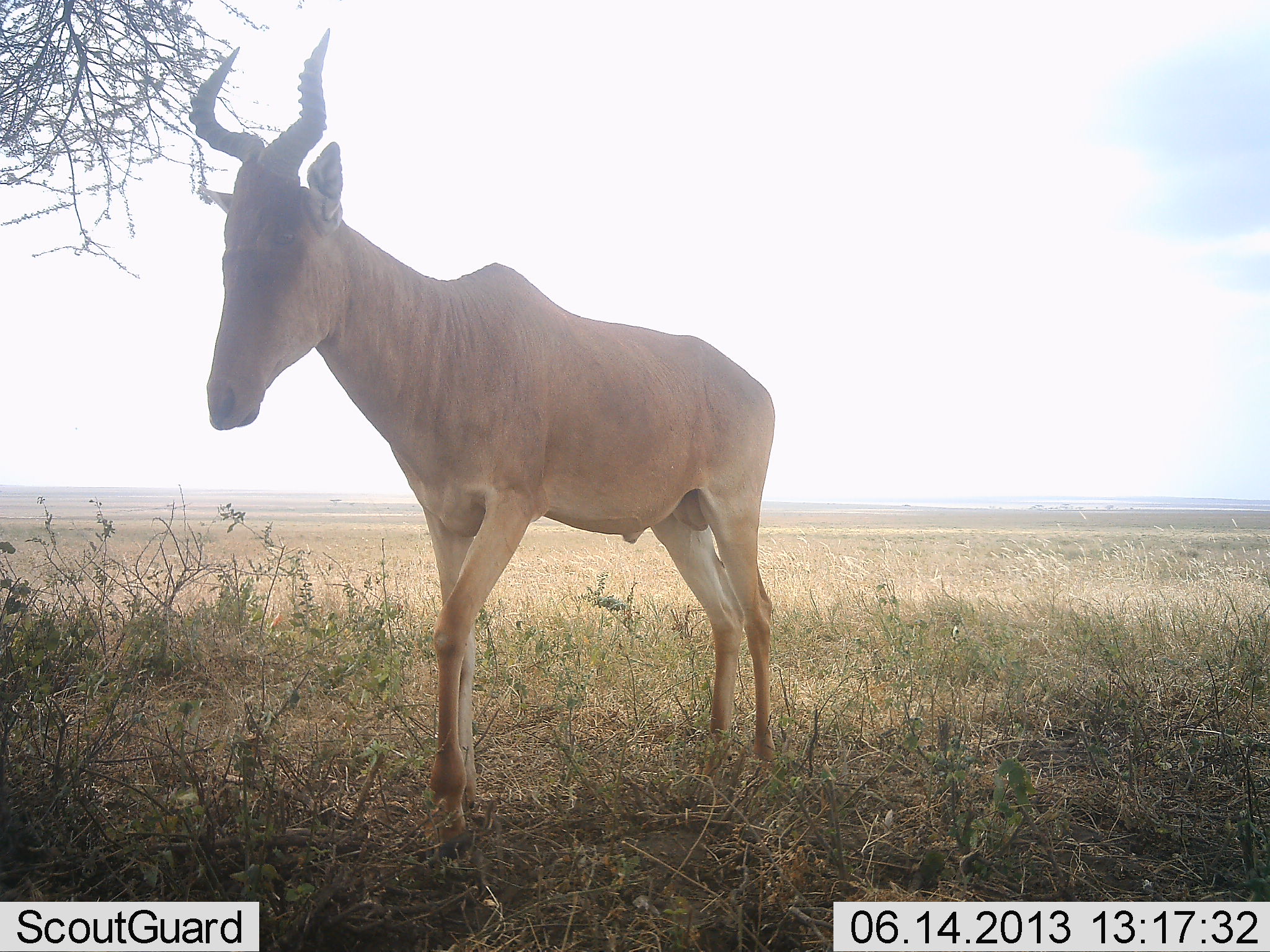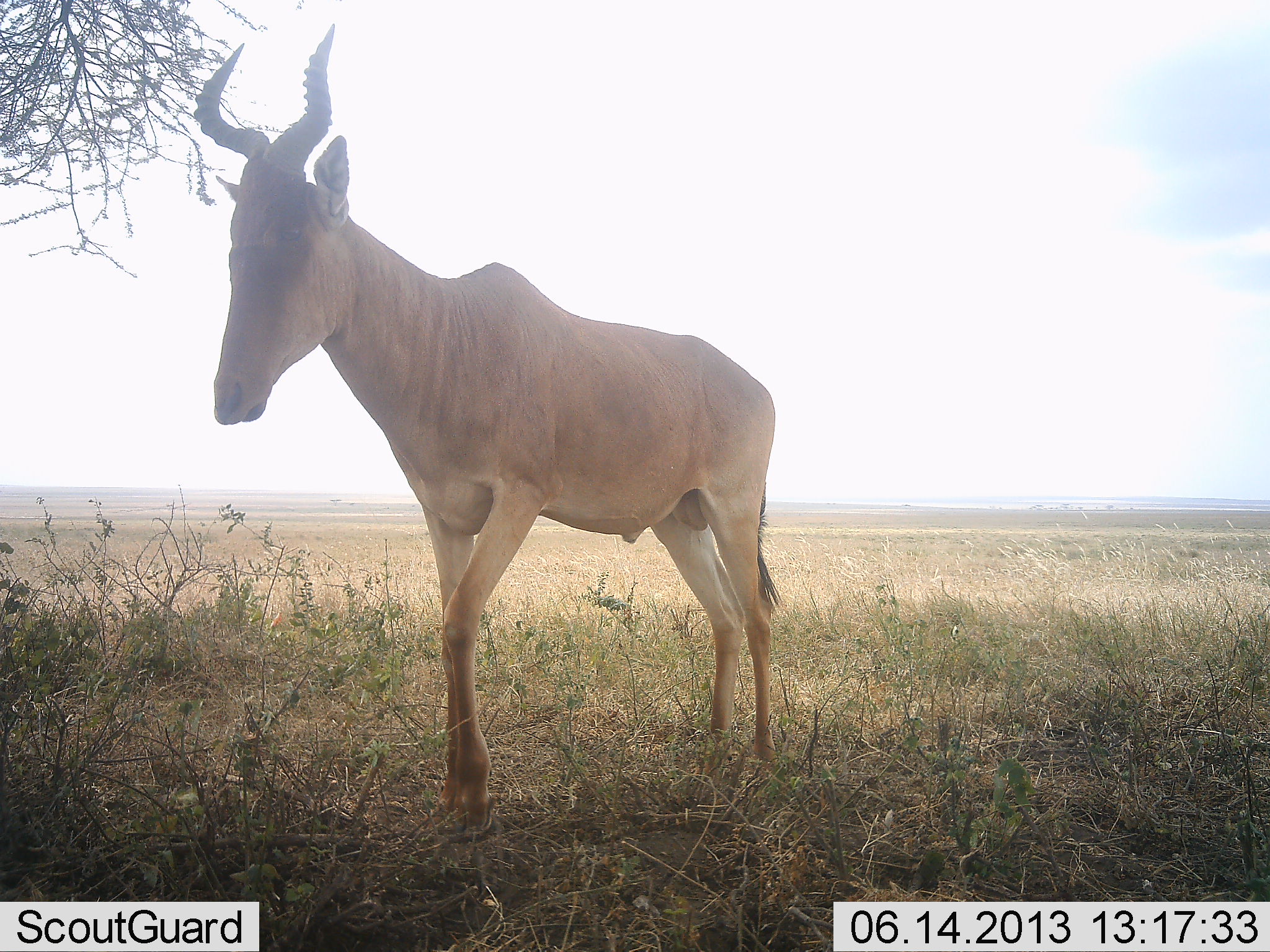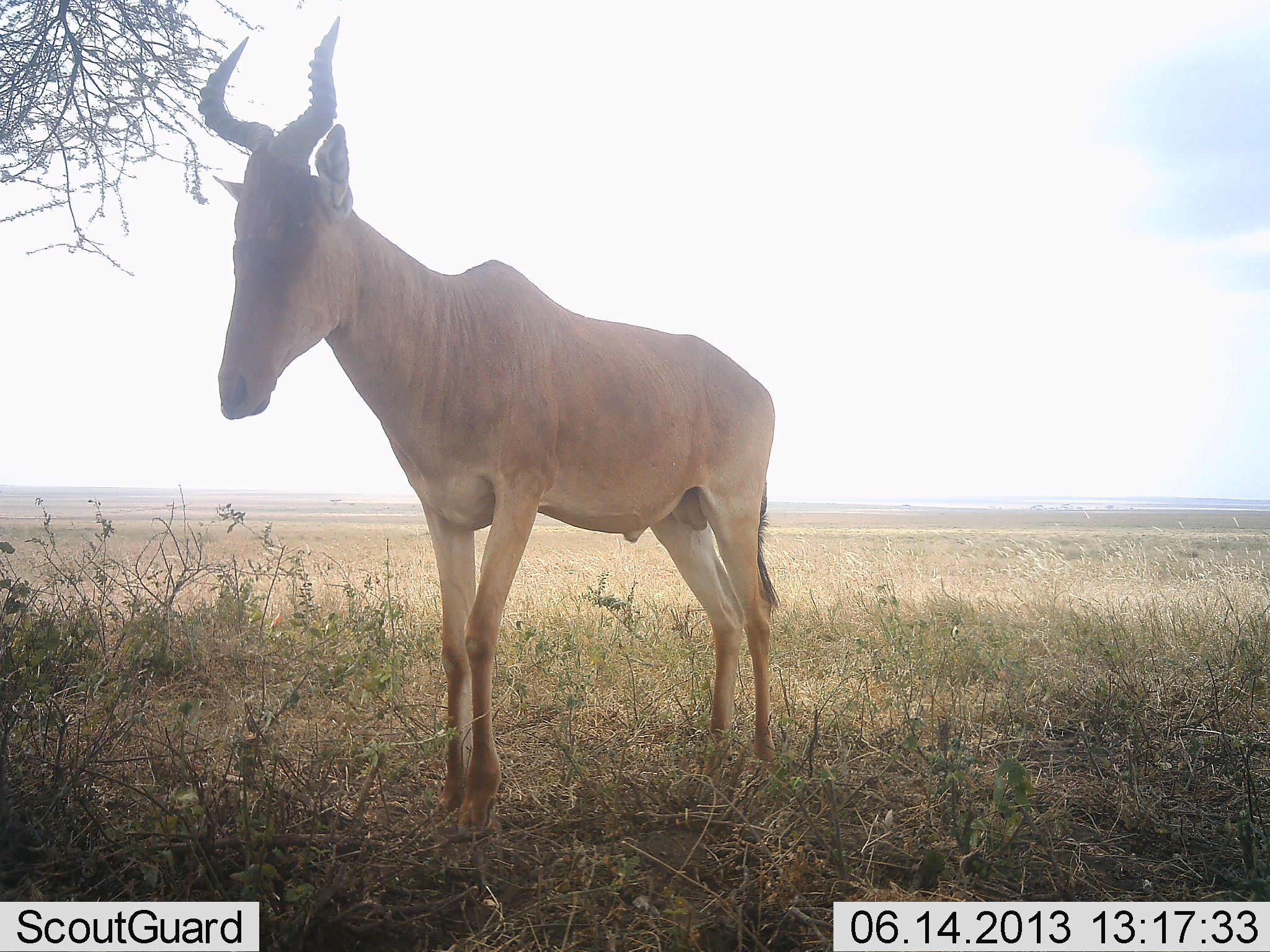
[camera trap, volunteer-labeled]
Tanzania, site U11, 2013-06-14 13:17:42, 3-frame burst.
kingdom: Animalia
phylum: Chordata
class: Mammalia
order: Artiodactyla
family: Bovidae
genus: Alcelaphus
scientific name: Alcelaphus buselaphus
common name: hartebeest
Hartebeest (Alcelaphus buselaphus), count 1. Behavior (volunteer vote fractions): standing 86%, resting 0%, moving 14%, interacting 0%. Young present (vote fraction): 0%. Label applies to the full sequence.